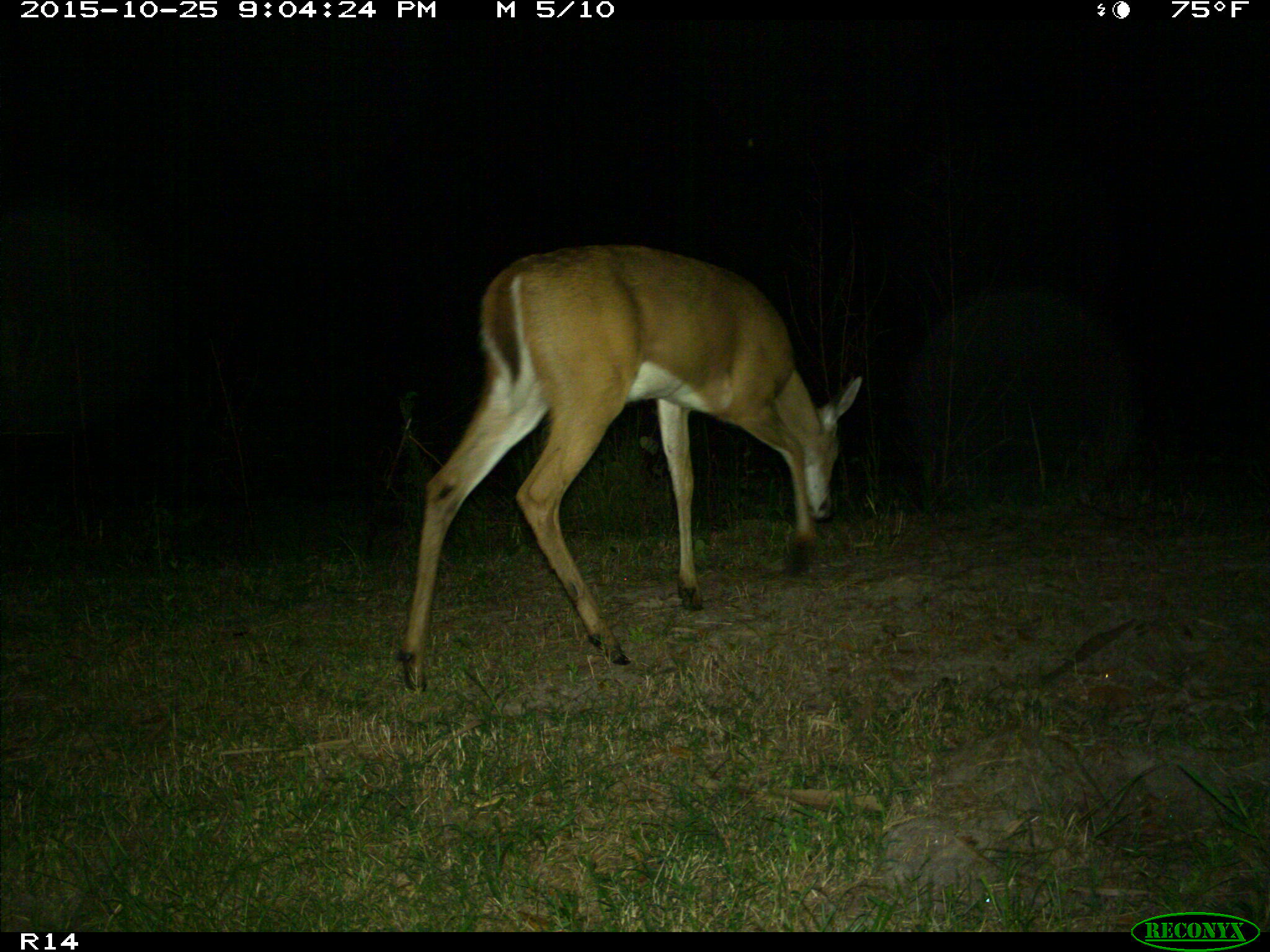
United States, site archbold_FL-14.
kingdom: Animalia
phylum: Chordata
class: Mammalia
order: Artiodactyla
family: Cervidae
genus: Odocoileus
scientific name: Odocoileus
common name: deer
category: unidentified deer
Unidentified deer (deer) (Odocoileus).